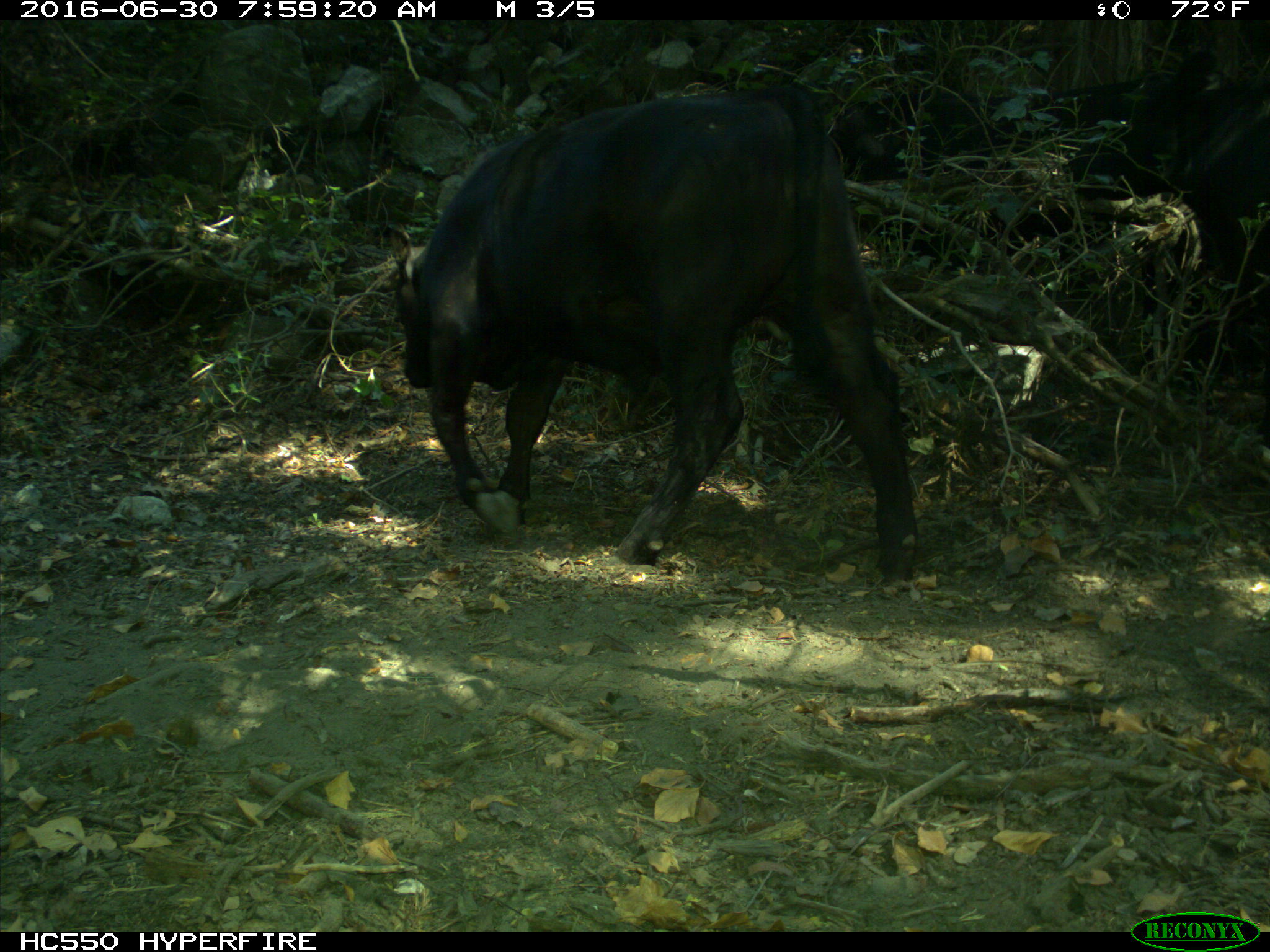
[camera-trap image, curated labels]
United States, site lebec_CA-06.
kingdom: Animalia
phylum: Chordata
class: Mammalia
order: Artiodactyla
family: Bovidae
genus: Bos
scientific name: Bos taurus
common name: domestic cow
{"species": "Bos taurus (domestic cow)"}